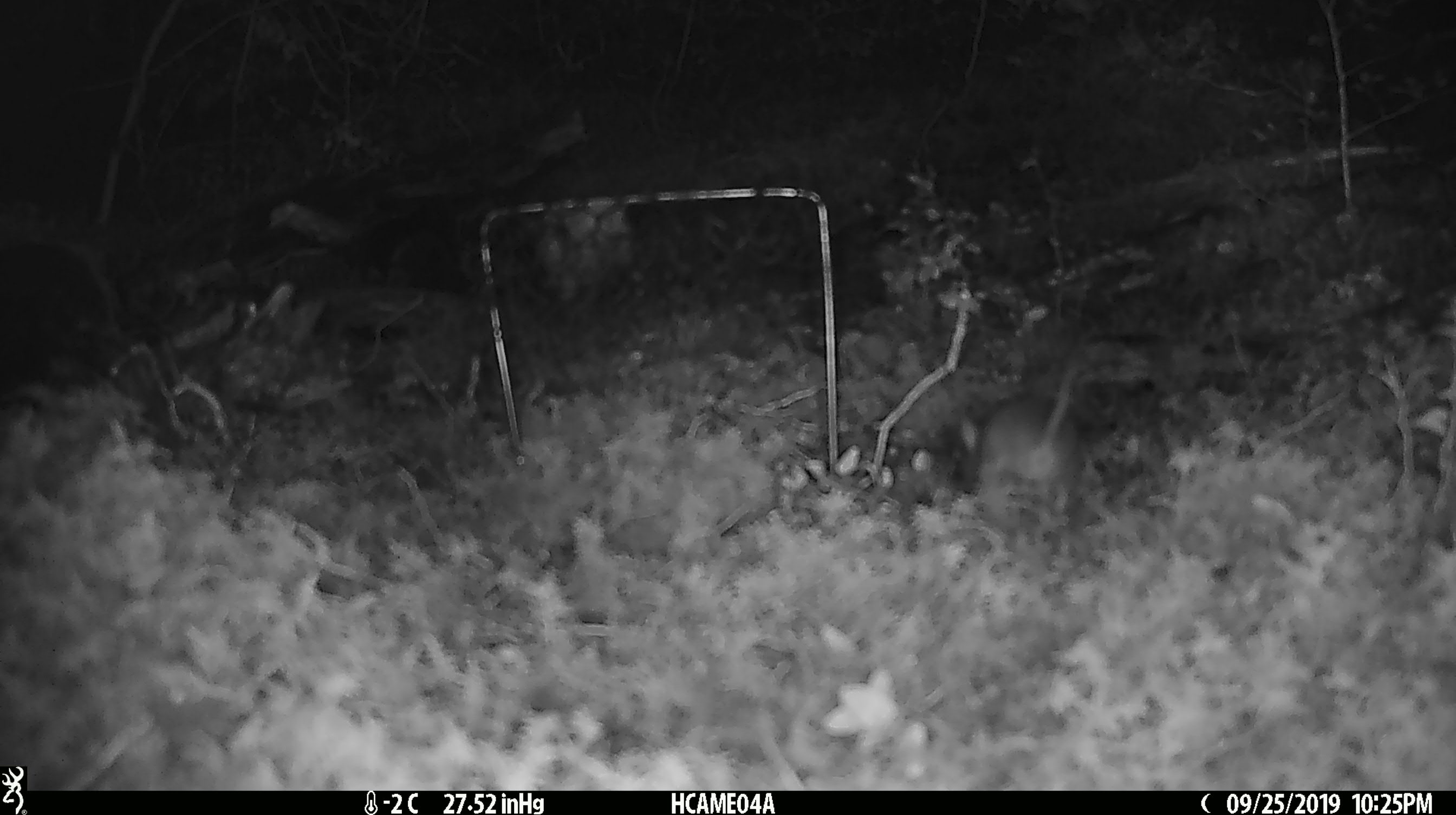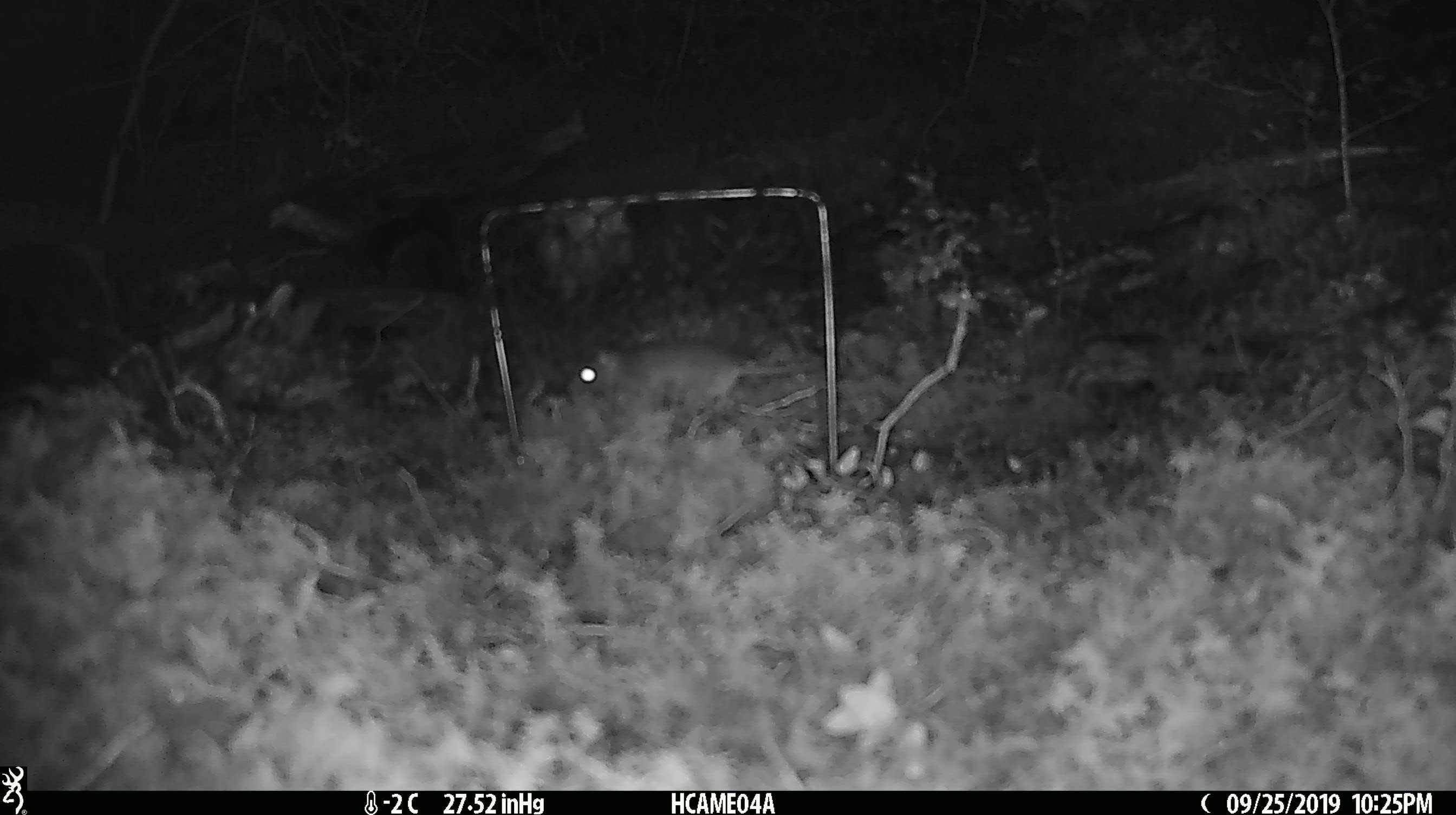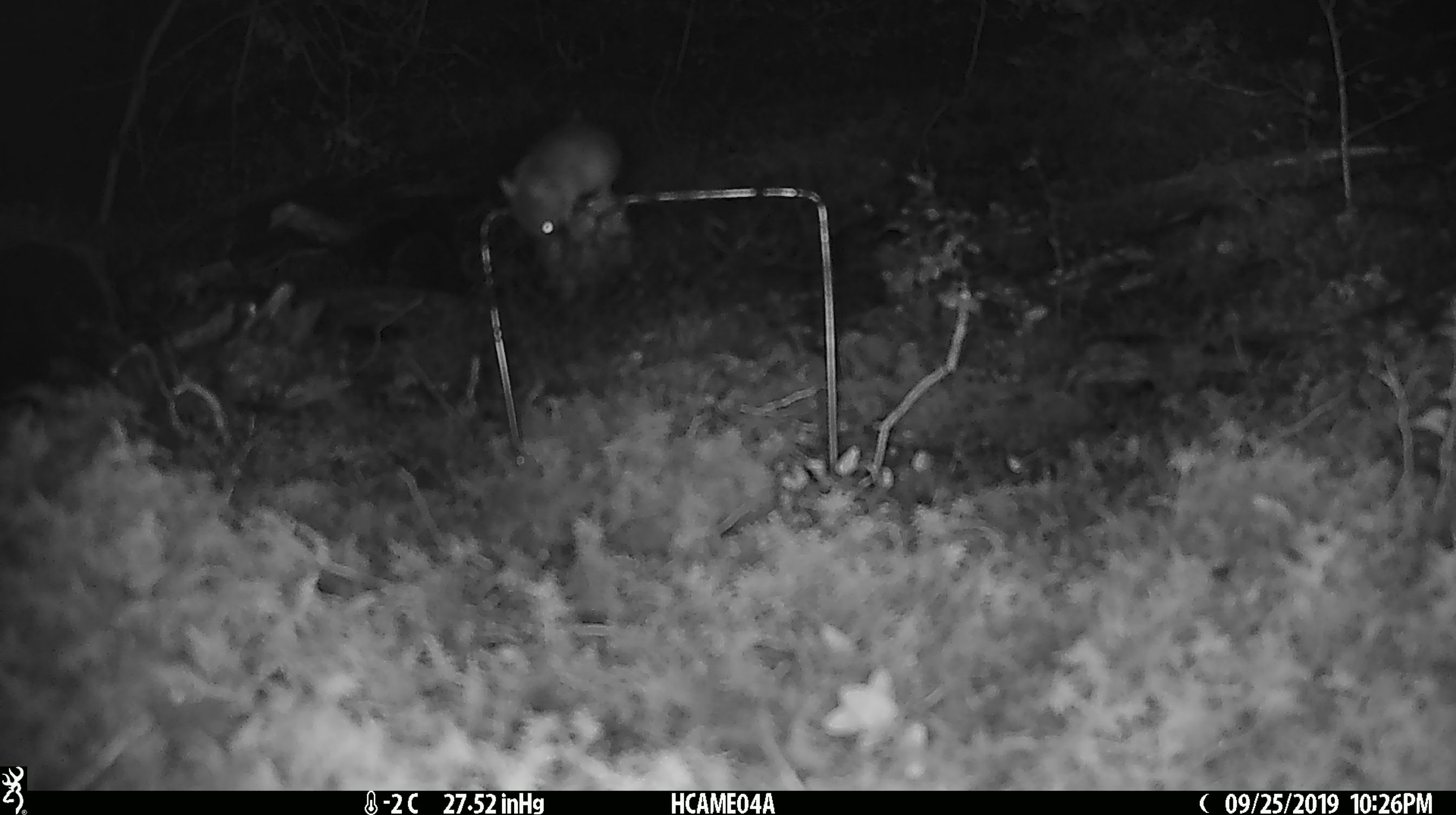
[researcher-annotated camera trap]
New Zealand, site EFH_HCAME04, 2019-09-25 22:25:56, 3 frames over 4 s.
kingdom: Animalia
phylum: Chordata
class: Mammalia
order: Rodentia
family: Muridae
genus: Mus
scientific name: Mus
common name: mouse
Mouse (Mus).